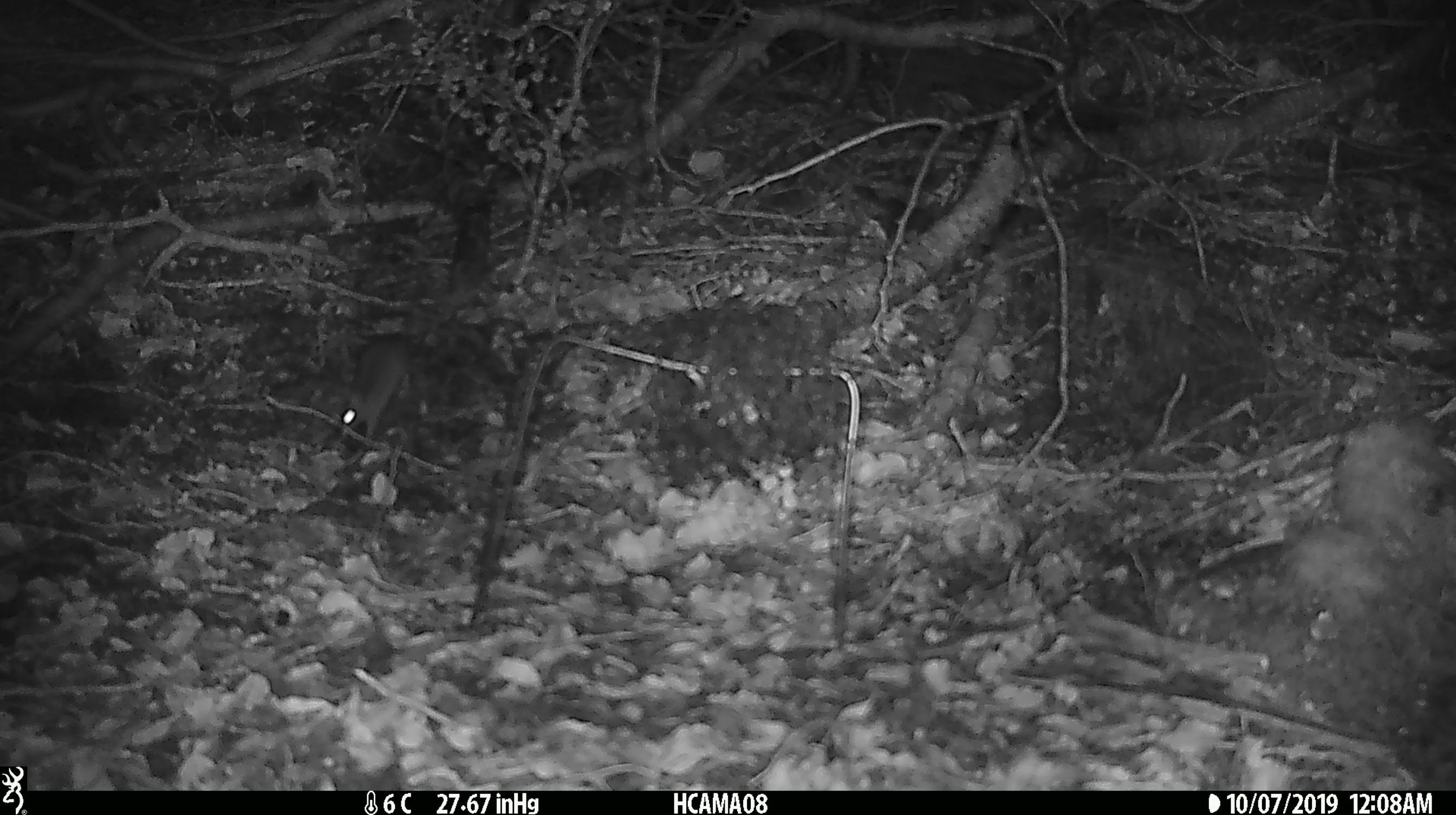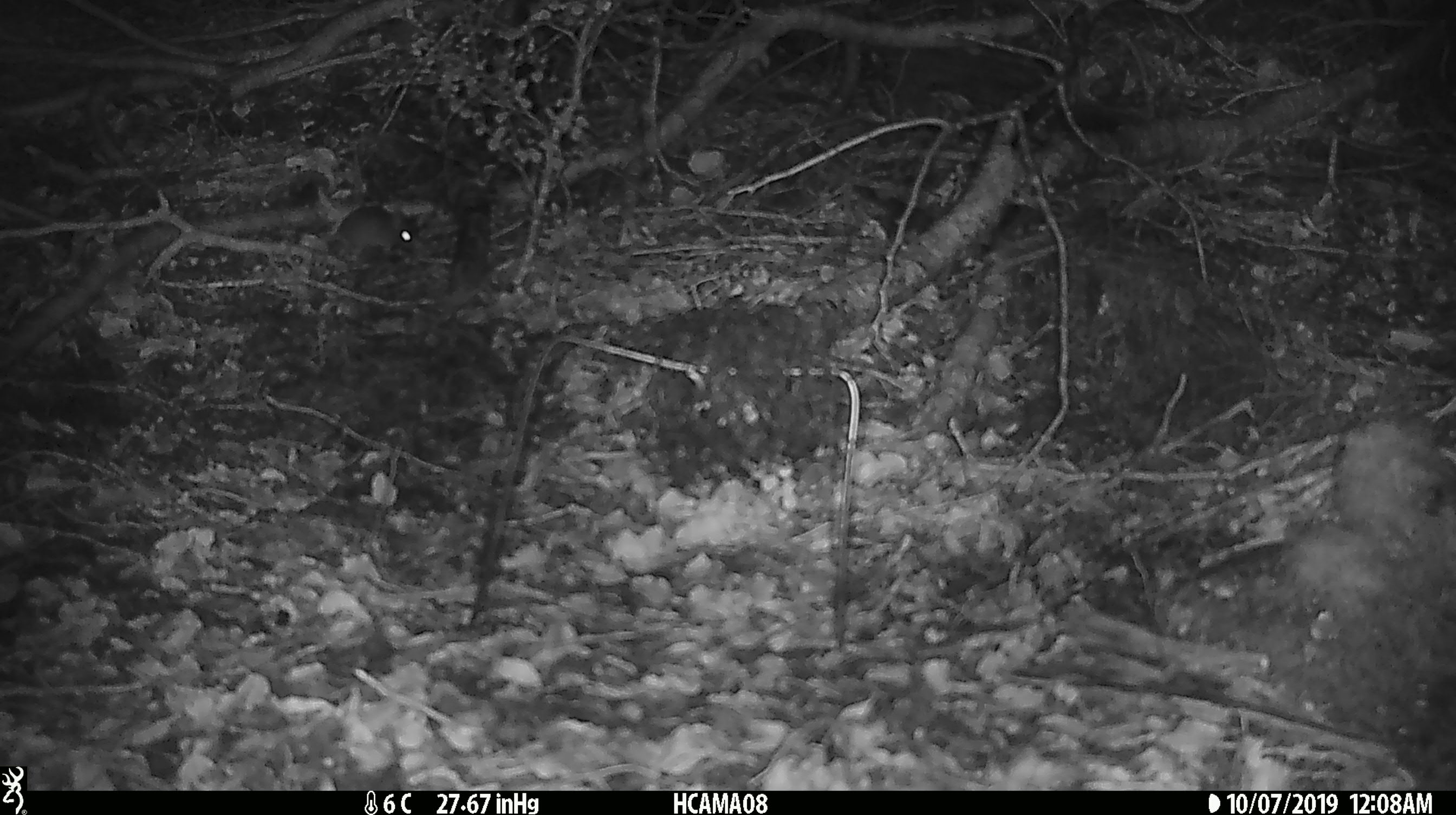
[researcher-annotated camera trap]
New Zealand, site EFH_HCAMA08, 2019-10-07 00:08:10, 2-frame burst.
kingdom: Animalia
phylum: Chordata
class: Mammalia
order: Rodentia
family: Muridae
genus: Mus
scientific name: Mus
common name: mouse